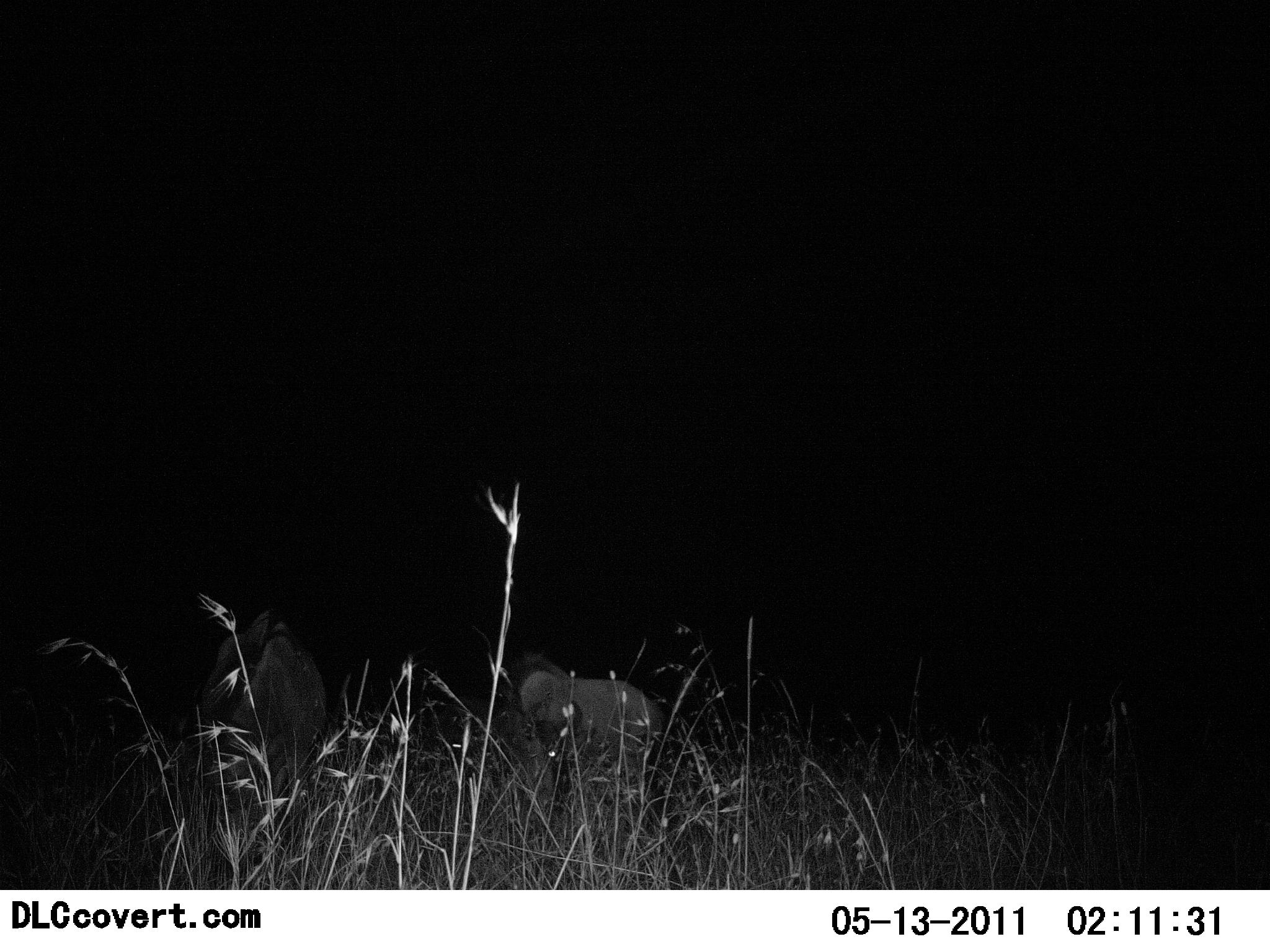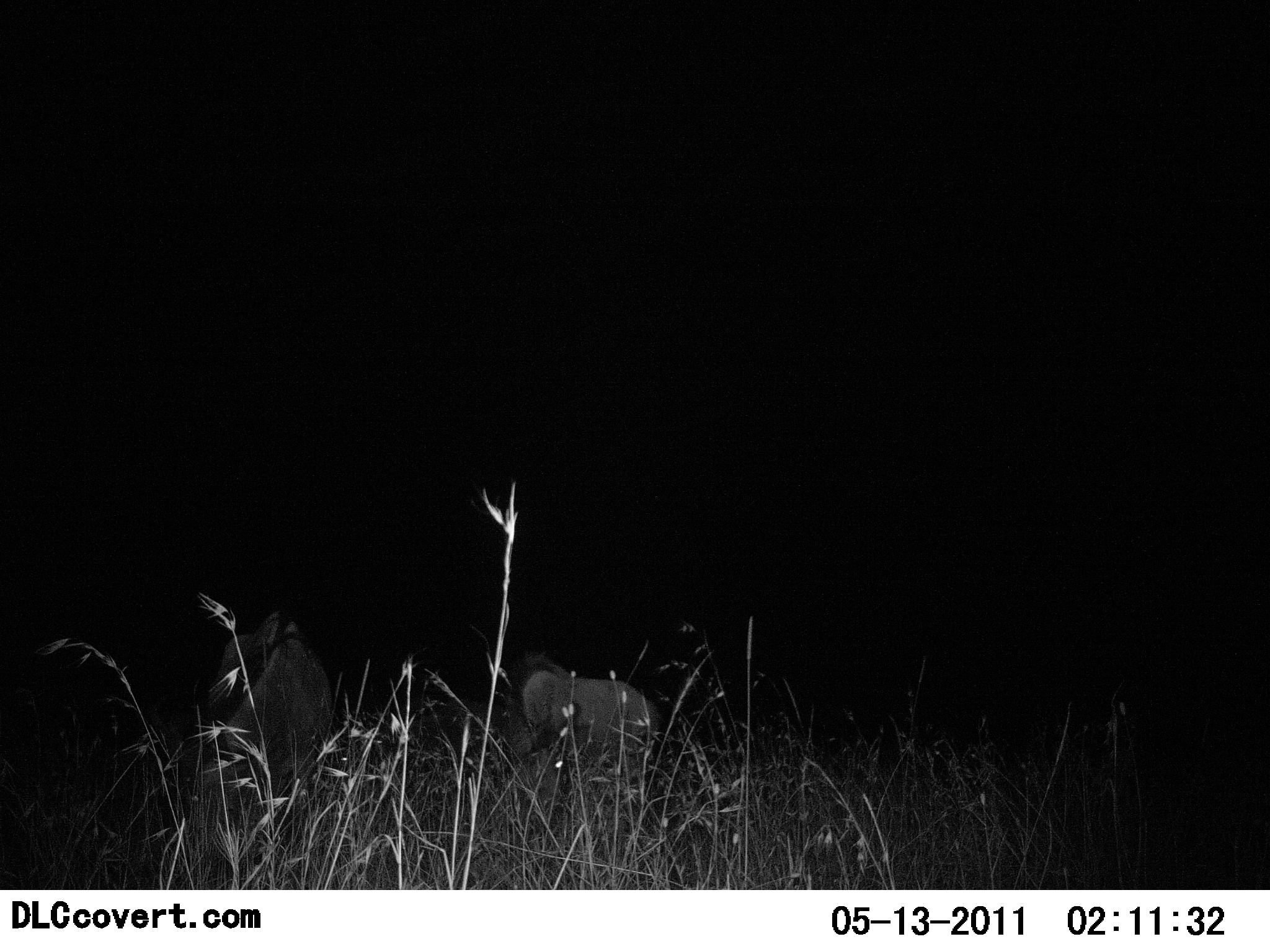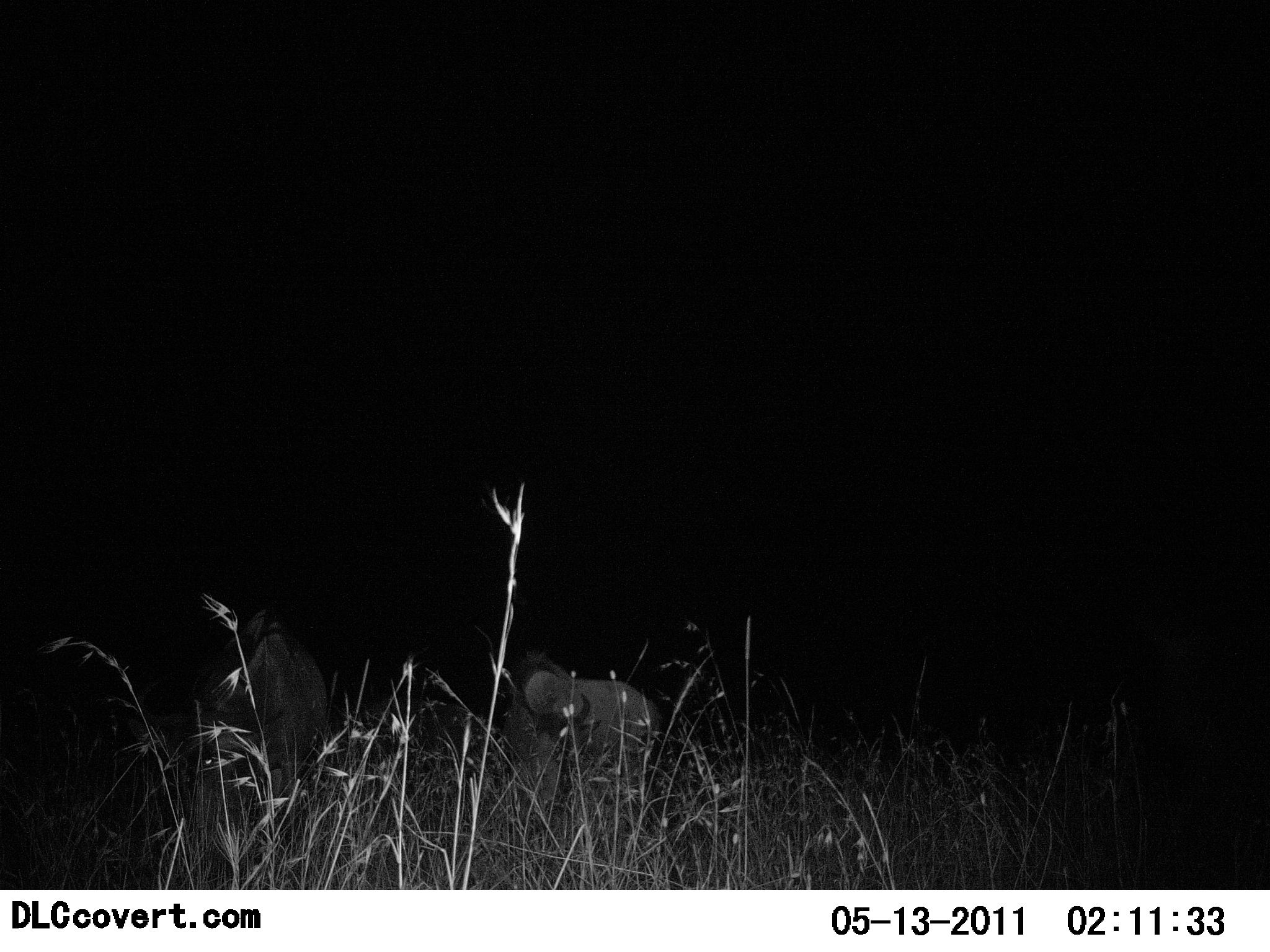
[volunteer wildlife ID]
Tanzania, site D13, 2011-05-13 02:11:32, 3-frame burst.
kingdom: Animalia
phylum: Chordata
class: Mammalia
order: Artiodactyla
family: Bovidae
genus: Connochaetes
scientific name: Connochaetes taurinus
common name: blue wildebeest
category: wildebeest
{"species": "wildebeest (blue wildebeest) (Connochaetes taurinus)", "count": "2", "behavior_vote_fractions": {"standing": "18%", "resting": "36%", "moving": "18%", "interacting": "0%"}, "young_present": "0%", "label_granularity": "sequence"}